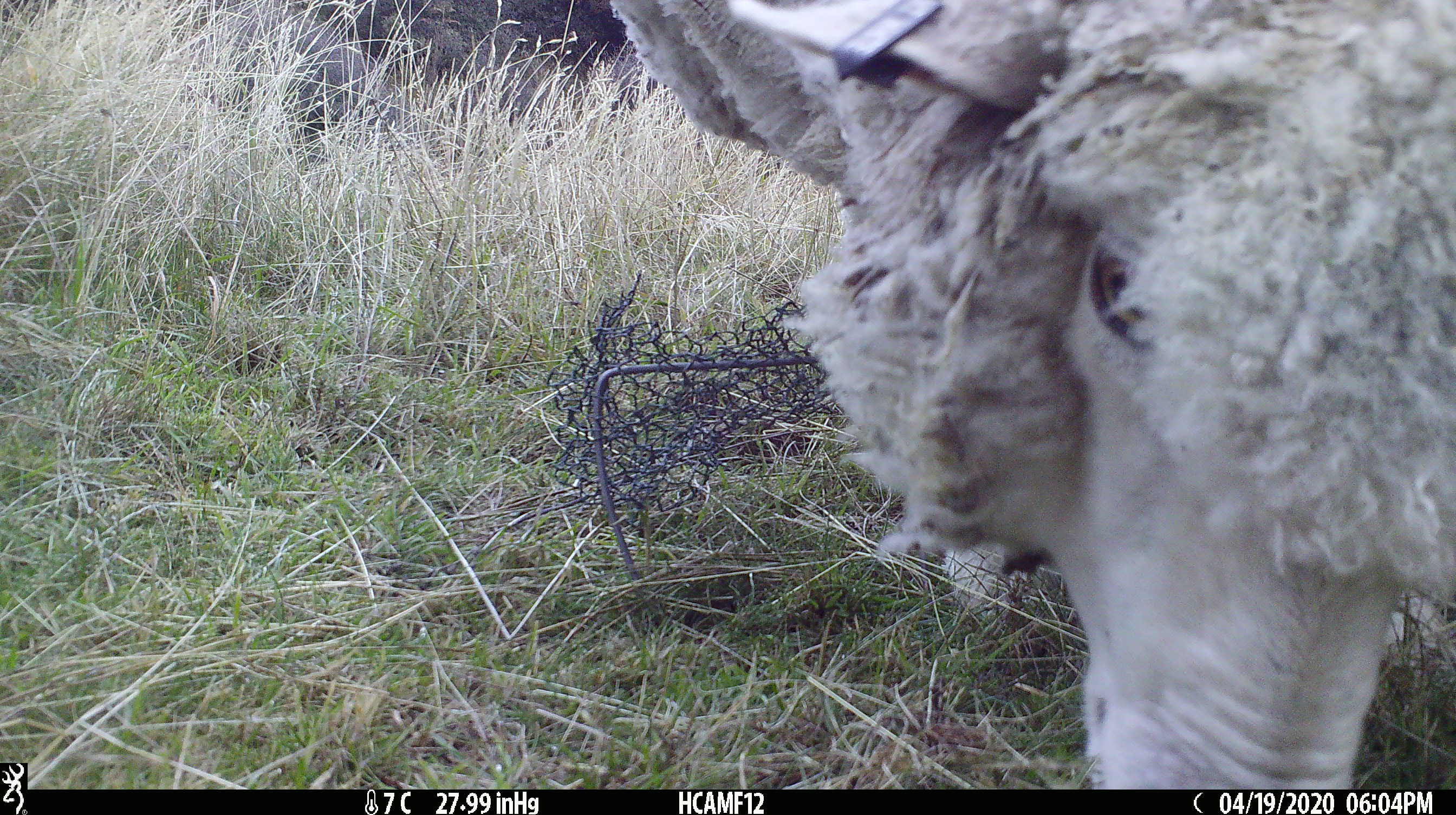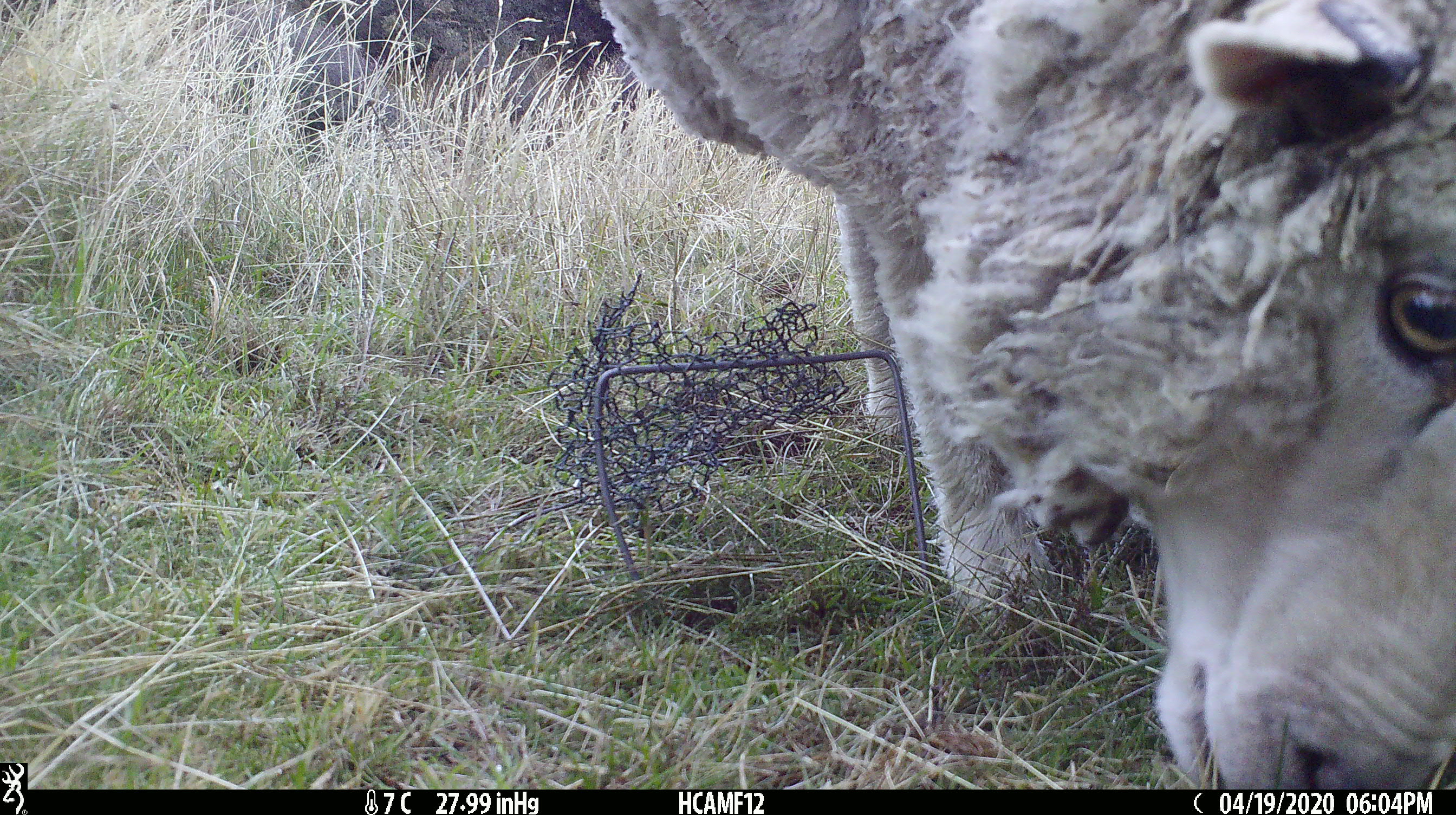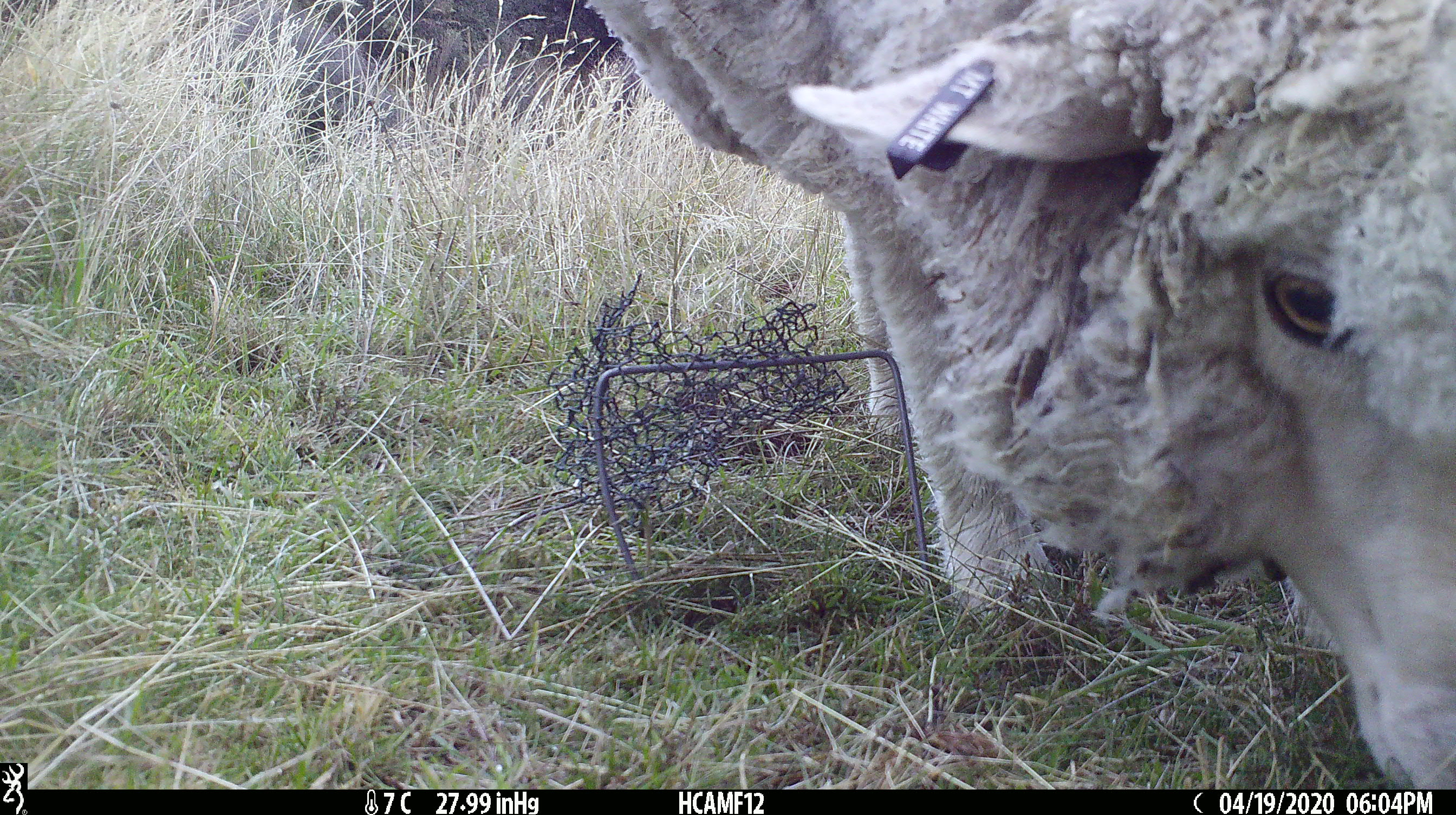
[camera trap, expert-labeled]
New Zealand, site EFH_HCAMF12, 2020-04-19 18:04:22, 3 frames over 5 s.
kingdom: Animalia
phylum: Chordata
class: Mammalia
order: Artiodactyla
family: Bovidae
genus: Ovis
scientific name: Ovis aries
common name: domestic sheep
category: sheep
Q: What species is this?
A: Sheep (domestic sheep) (Ovis aries).